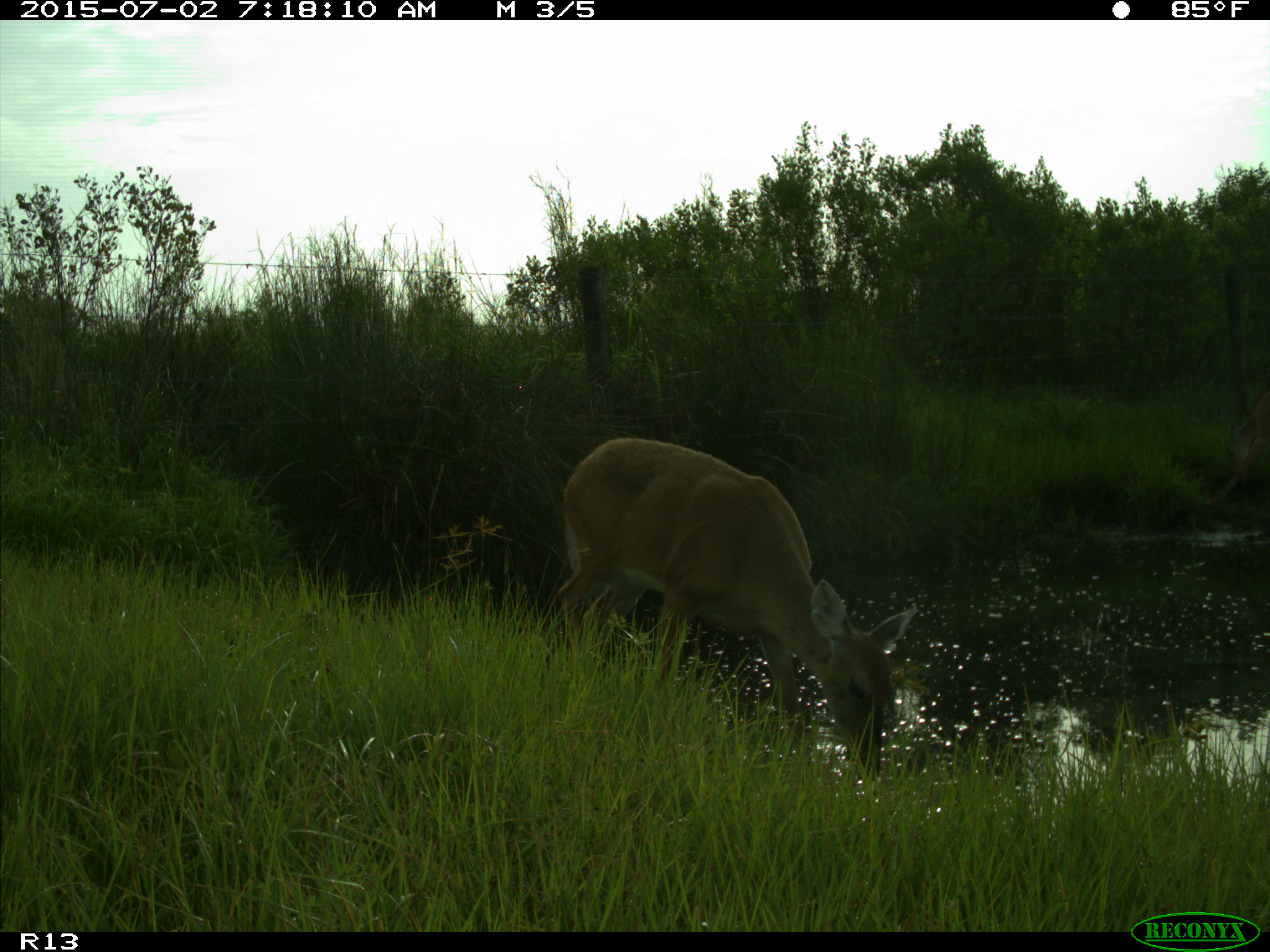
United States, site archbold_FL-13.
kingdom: Animalia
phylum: Chordata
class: Mammalia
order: Artiodactyla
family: Cervidae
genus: Odocoileus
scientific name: Odocoileus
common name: deer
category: unidentified deer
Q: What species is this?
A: Unidentified deer (deer) (Odocoileus).